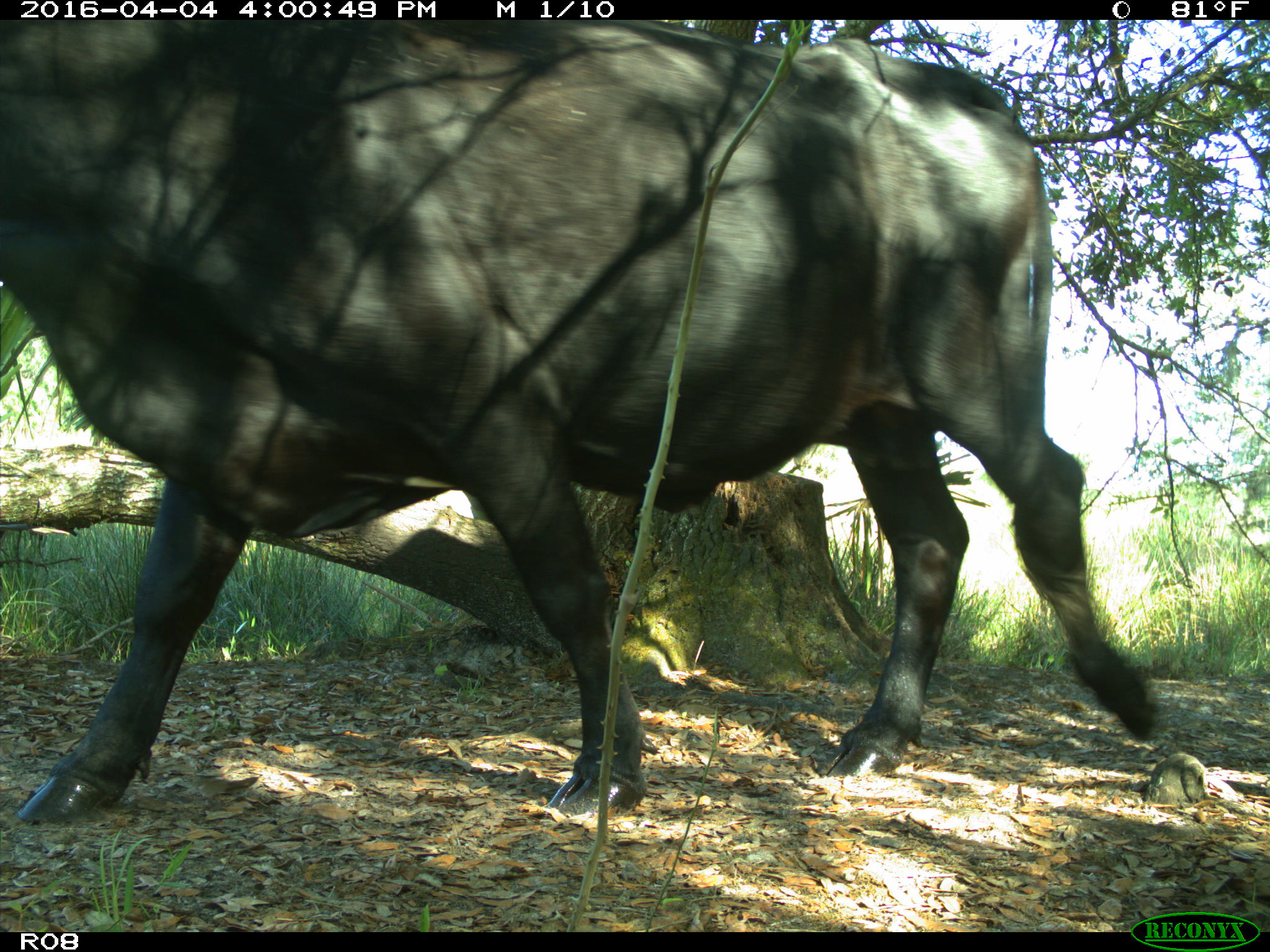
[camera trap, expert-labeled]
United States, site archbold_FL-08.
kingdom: Animalia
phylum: Chordata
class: Mammalia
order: Artiodactyla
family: Bovidae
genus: Bos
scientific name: Bos taurus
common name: domestic cow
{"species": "Bos taurus (domestic cow)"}